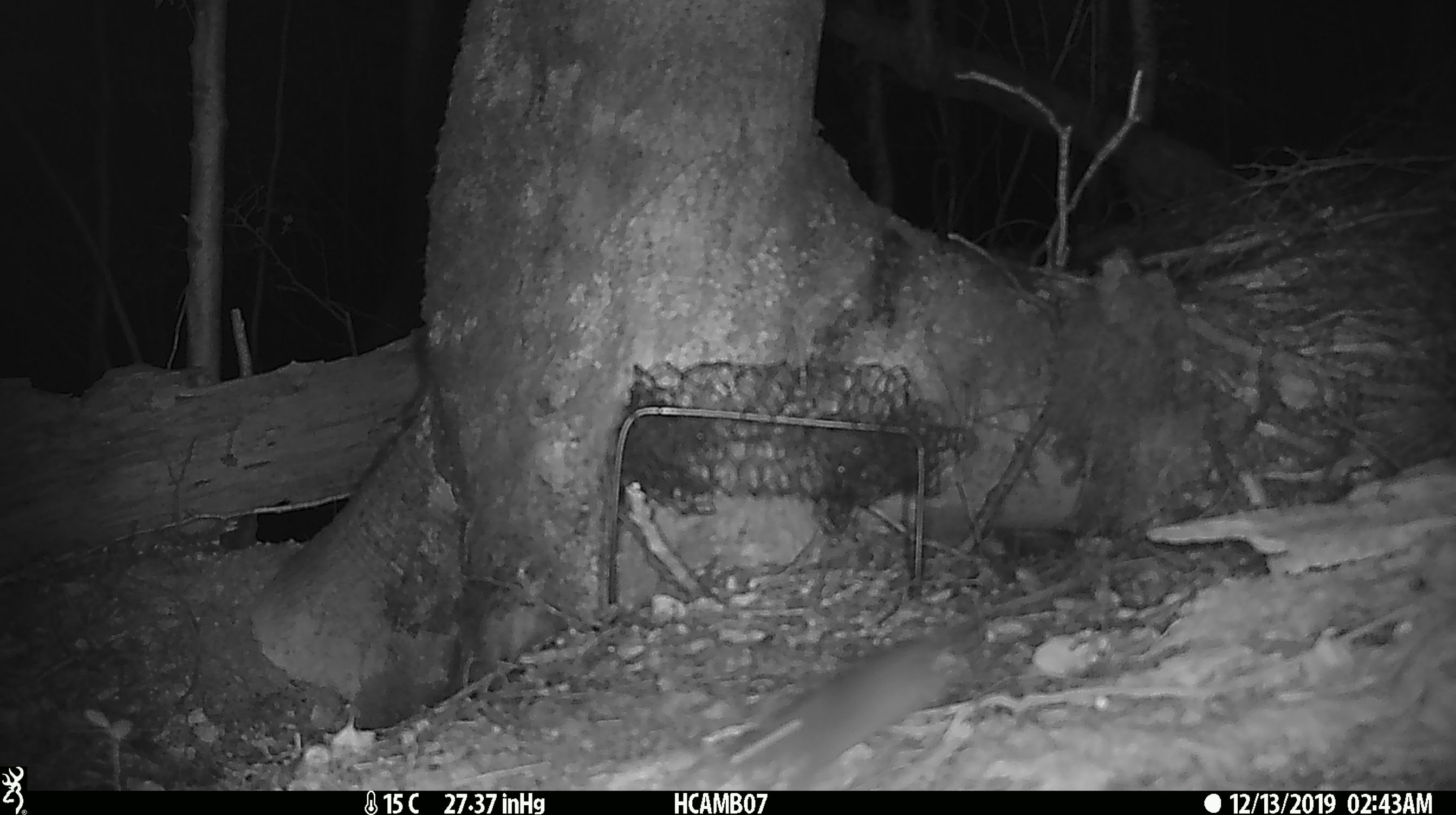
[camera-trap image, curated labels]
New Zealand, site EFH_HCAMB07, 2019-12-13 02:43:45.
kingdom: Animalia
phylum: Chordata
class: Mammalia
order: Rodentia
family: Muridae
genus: Mus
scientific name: Mus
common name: mouse